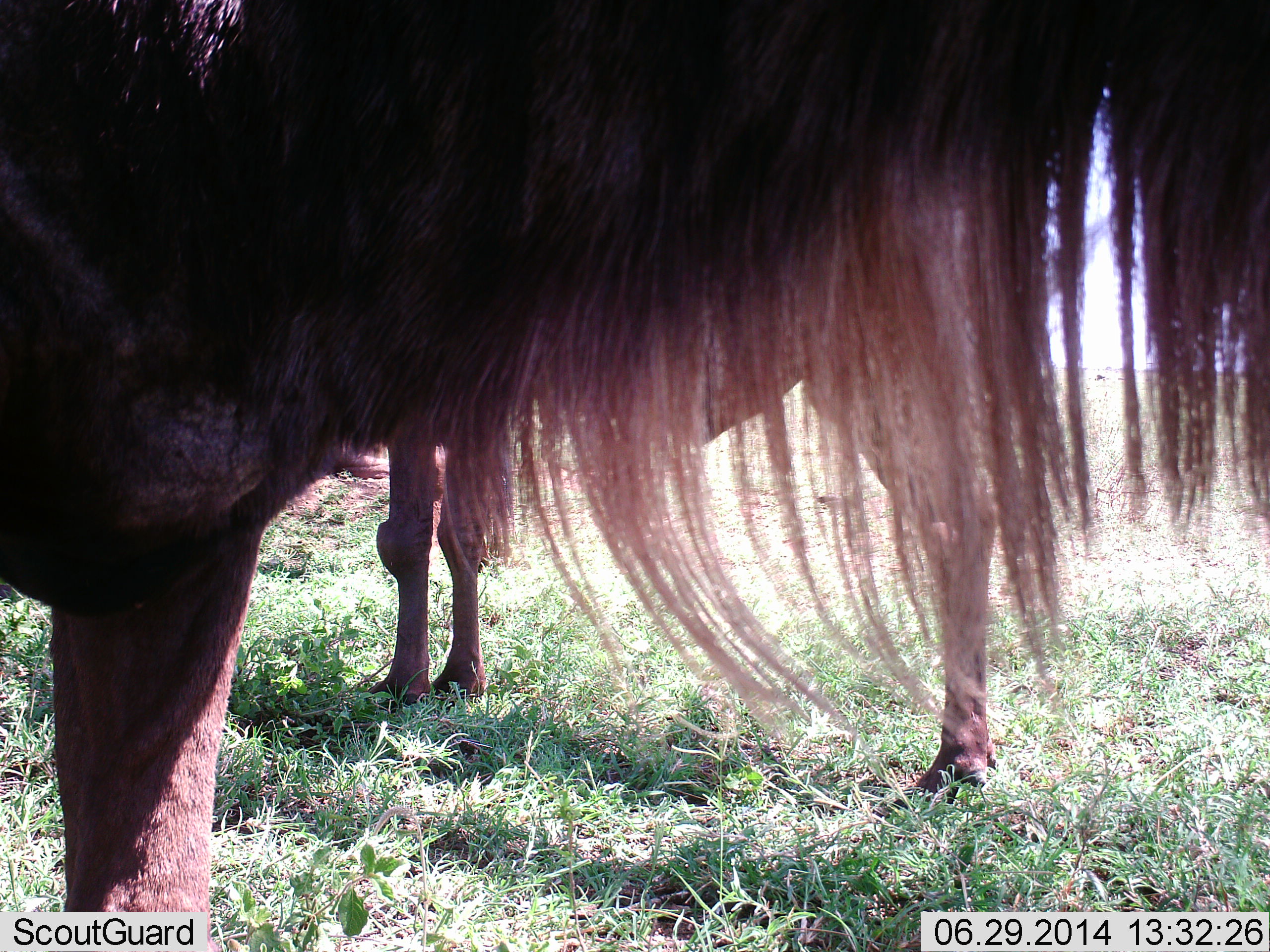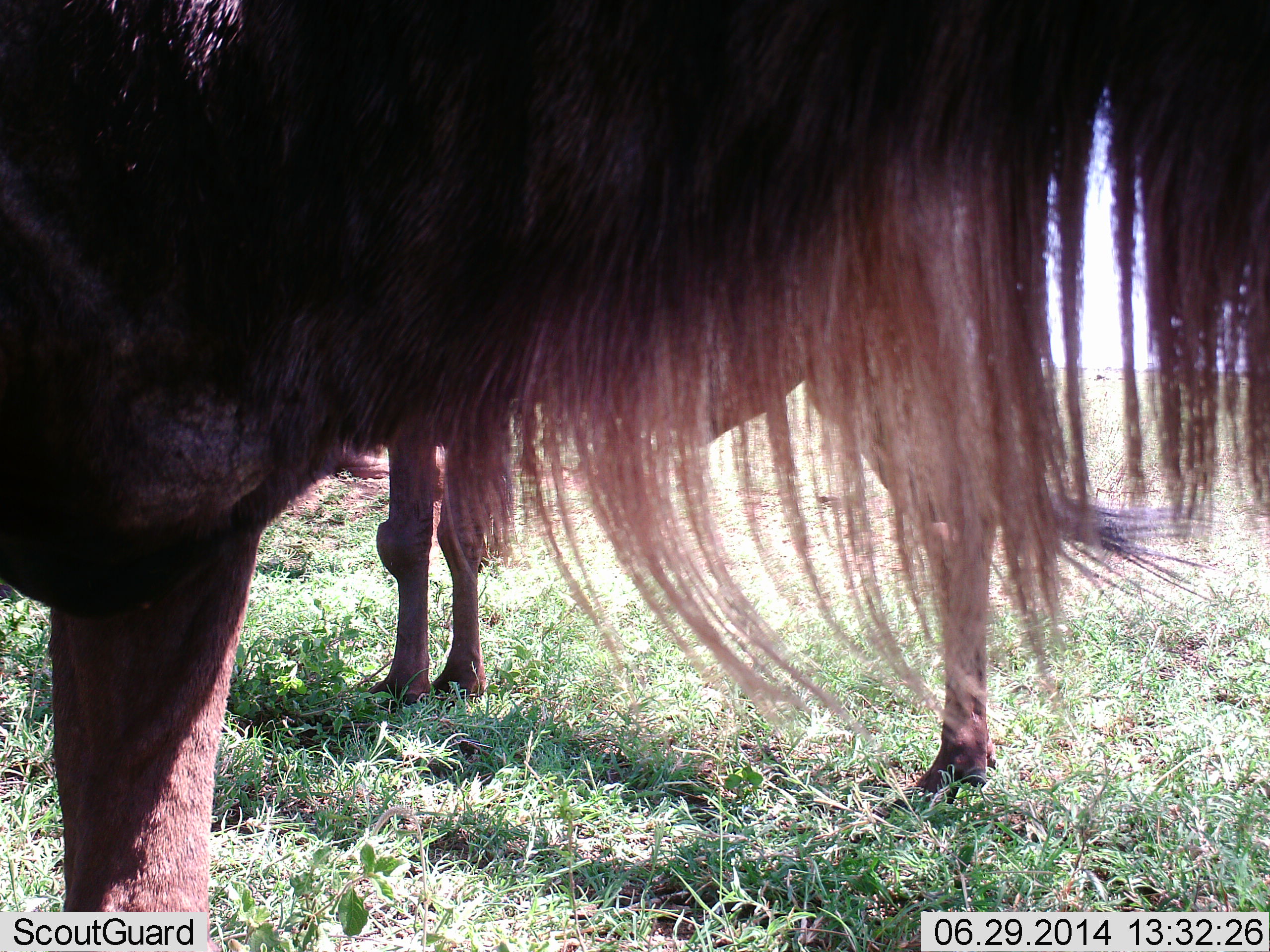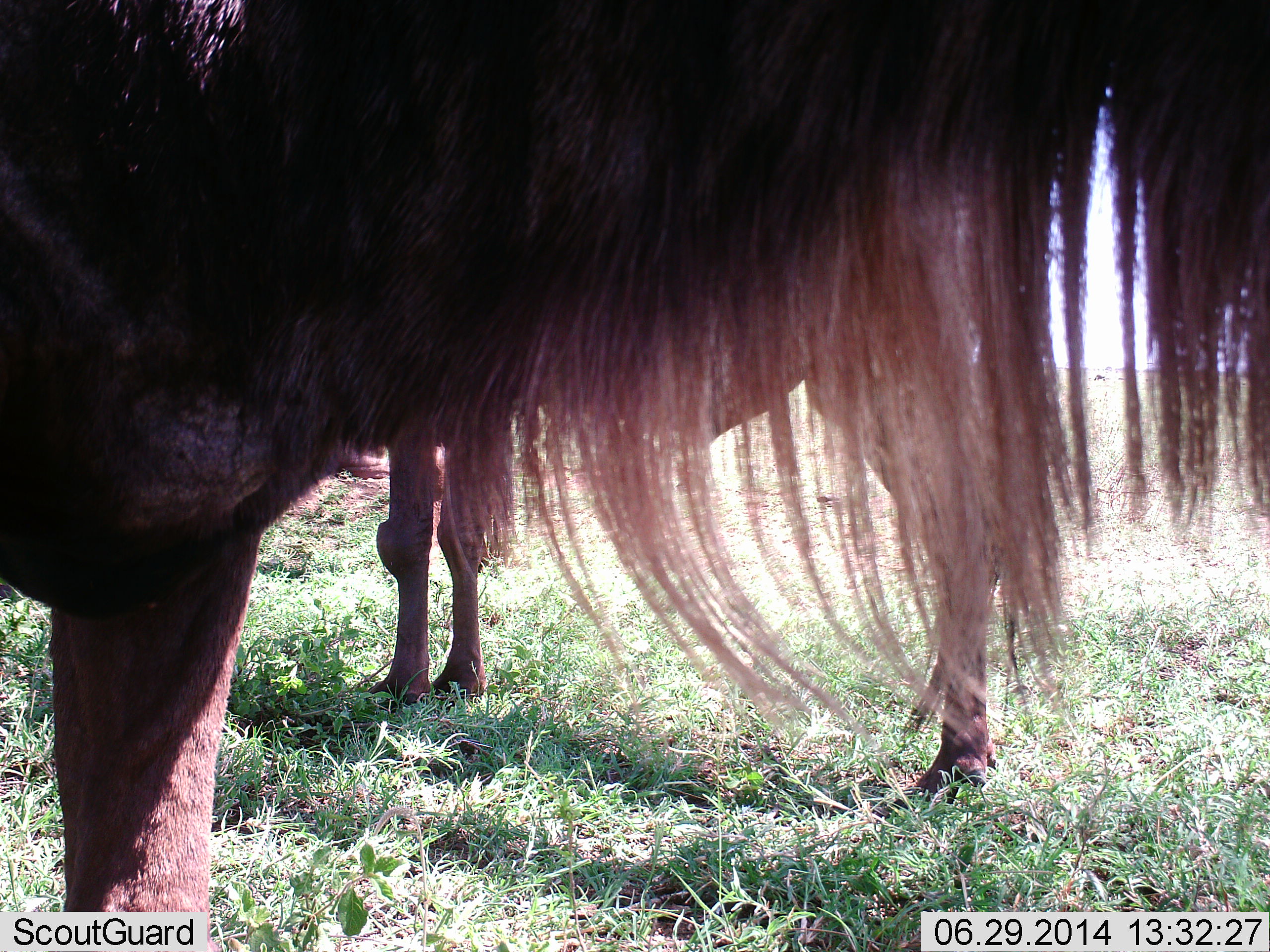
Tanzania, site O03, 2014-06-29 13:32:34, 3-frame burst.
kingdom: Animalia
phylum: Chordata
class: Mammalia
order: Artiodactyla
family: Bovidae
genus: Connochaetes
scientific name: Connochaetes taurinus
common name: blue wildebeest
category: wildebeest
Wildebeest (blue wildebeest) (Connochaetes taurinus), count 2. Behavior (volunteer vote fractions): standing 90%, resting 20%, moving 0%, interacting 0%. Young present (vote fraction): 0%. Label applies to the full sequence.